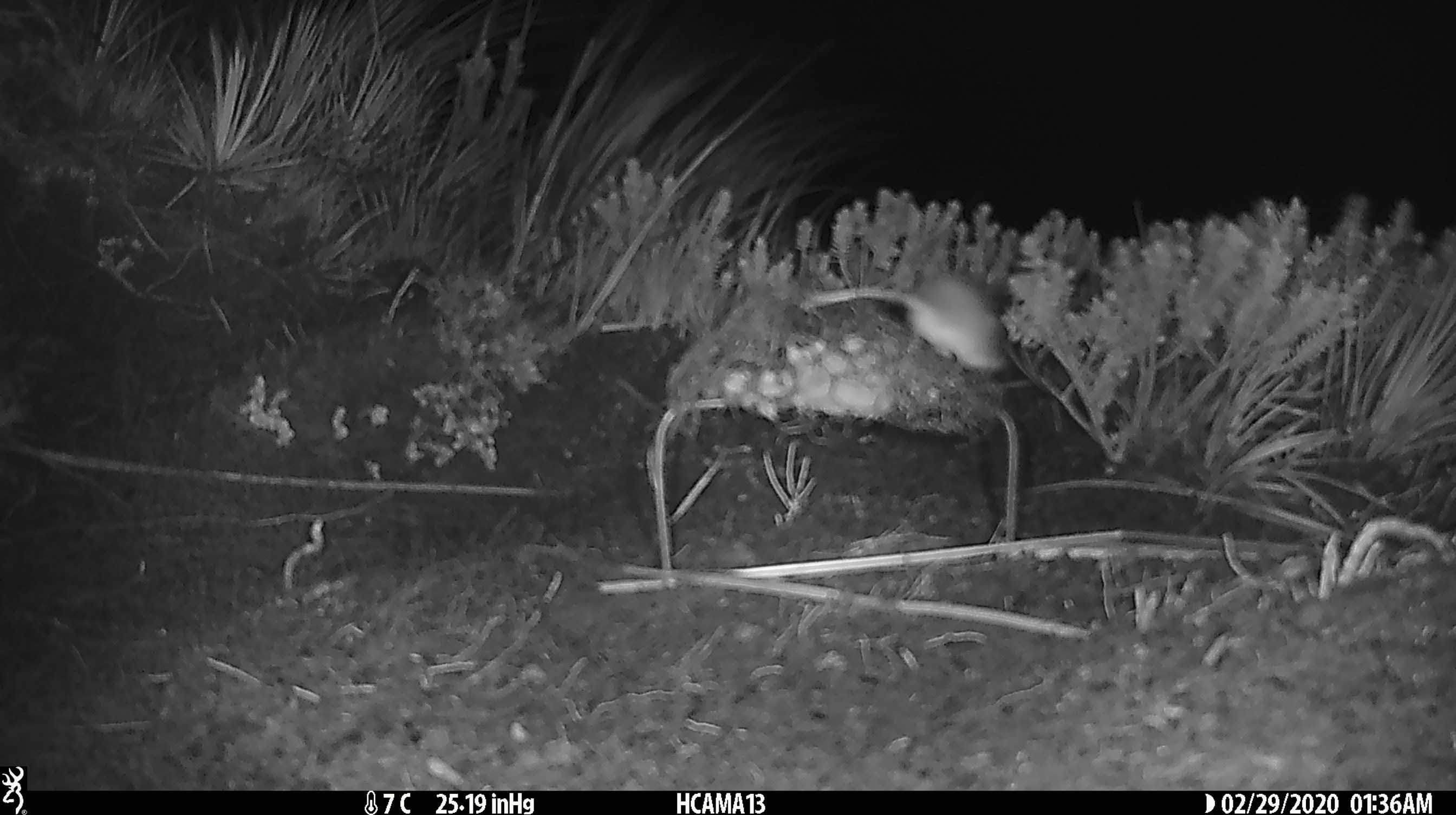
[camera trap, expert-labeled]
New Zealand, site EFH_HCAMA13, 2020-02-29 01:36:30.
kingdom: Animalia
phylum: Chordata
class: Mammalia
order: Rodentia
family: Muridae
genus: Mus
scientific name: Mus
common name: mouse